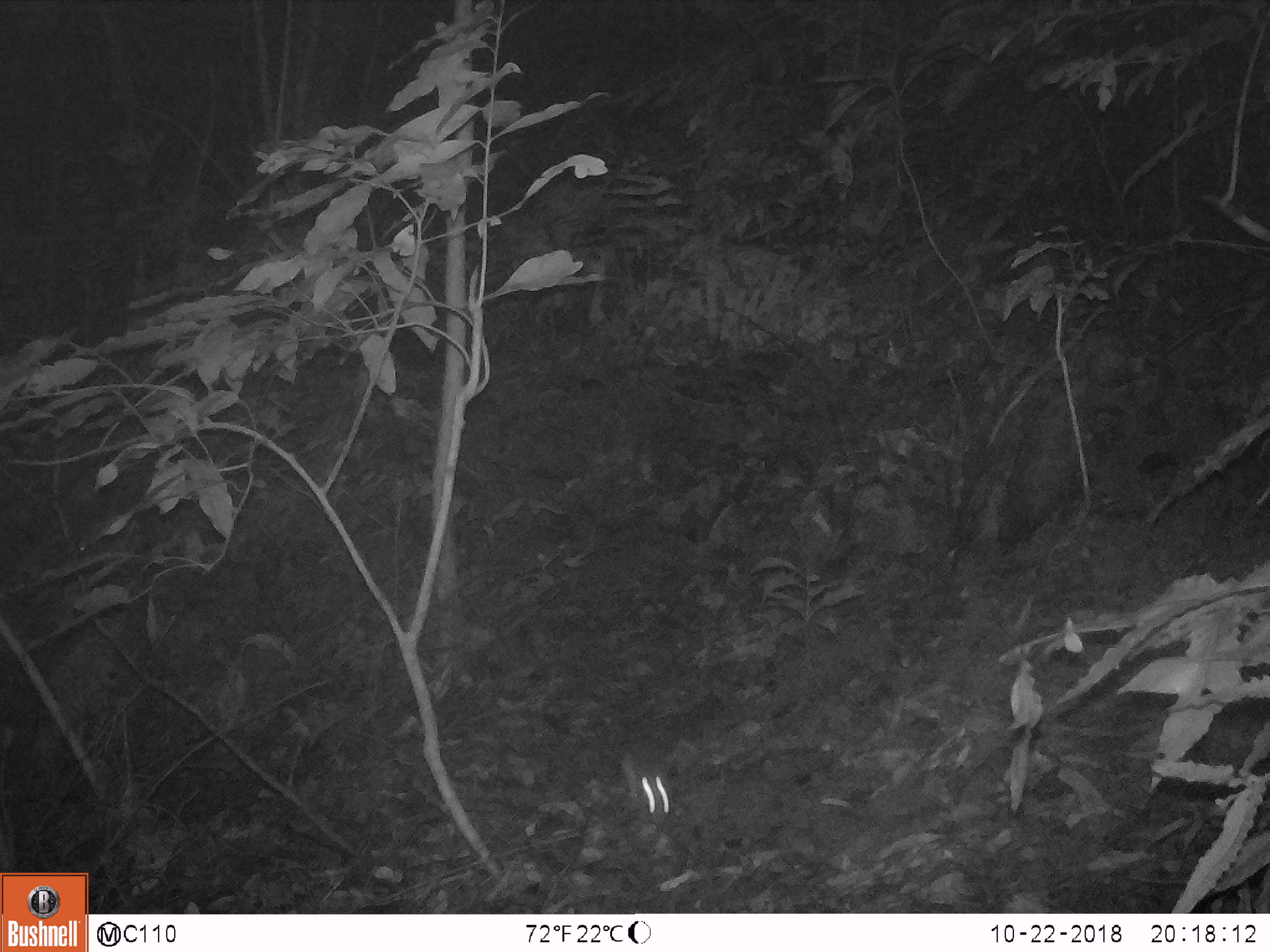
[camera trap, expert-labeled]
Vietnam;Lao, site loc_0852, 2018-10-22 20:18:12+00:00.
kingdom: Animalia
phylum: Chordata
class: Mammalia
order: Rodentia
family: Sciuridae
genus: Dremomys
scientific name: Dremomys rufigenis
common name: red-cheeked squirrel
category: red cheeked squirrel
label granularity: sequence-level